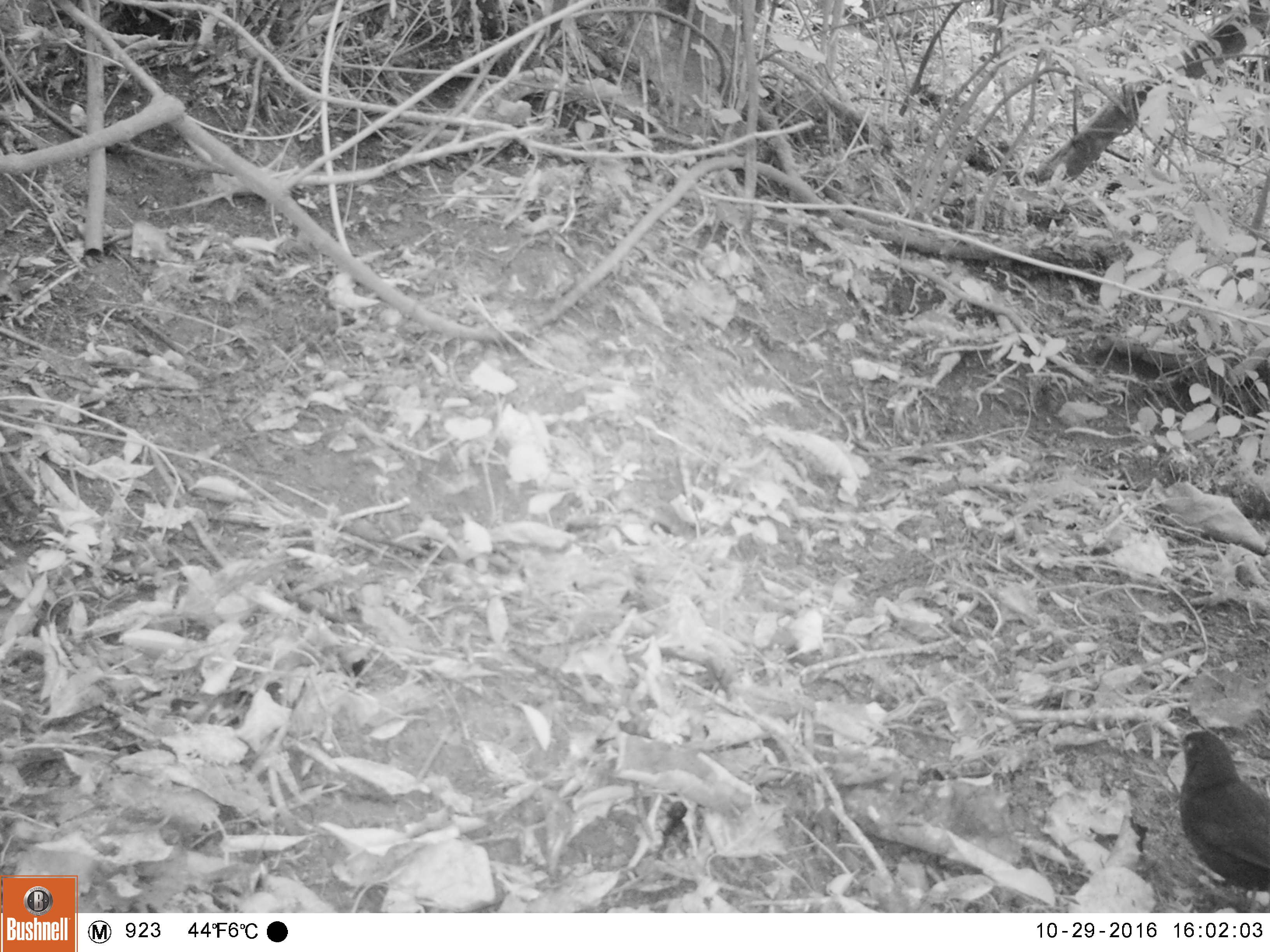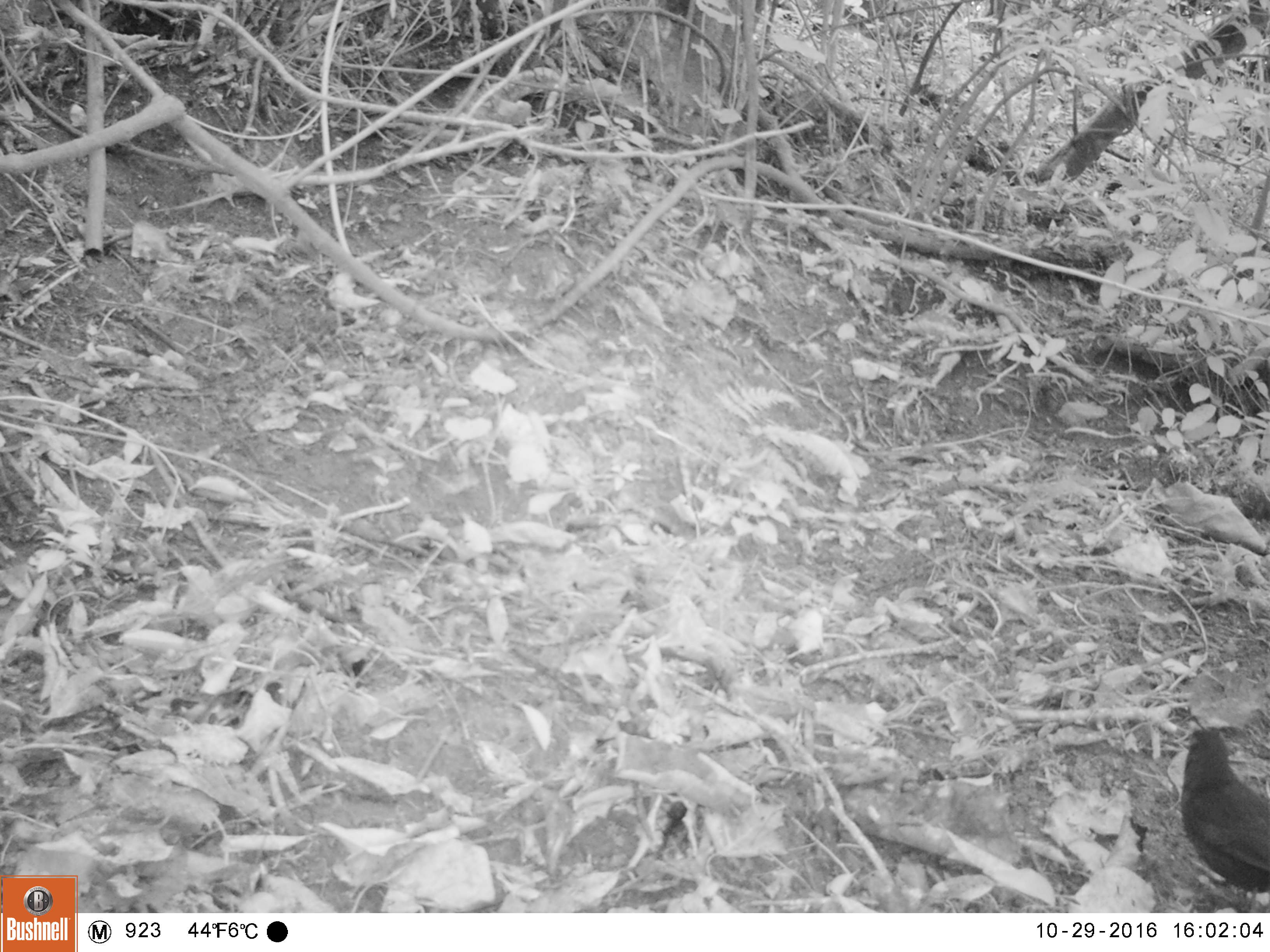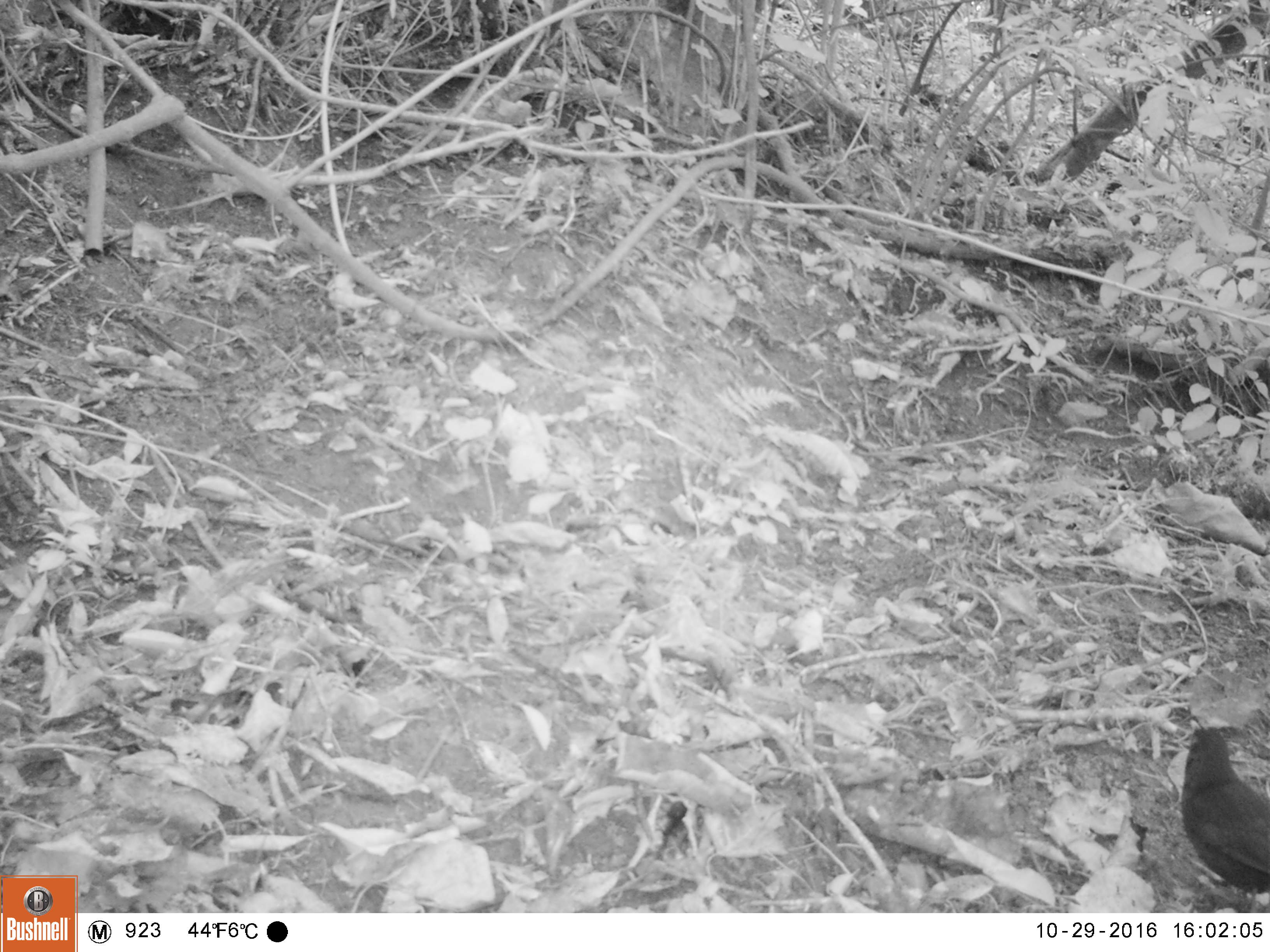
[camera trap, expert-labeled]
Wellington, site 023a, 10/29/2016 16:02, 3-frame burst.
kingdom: Animalia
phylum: Chordata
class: Aves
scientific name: Aves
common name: bird